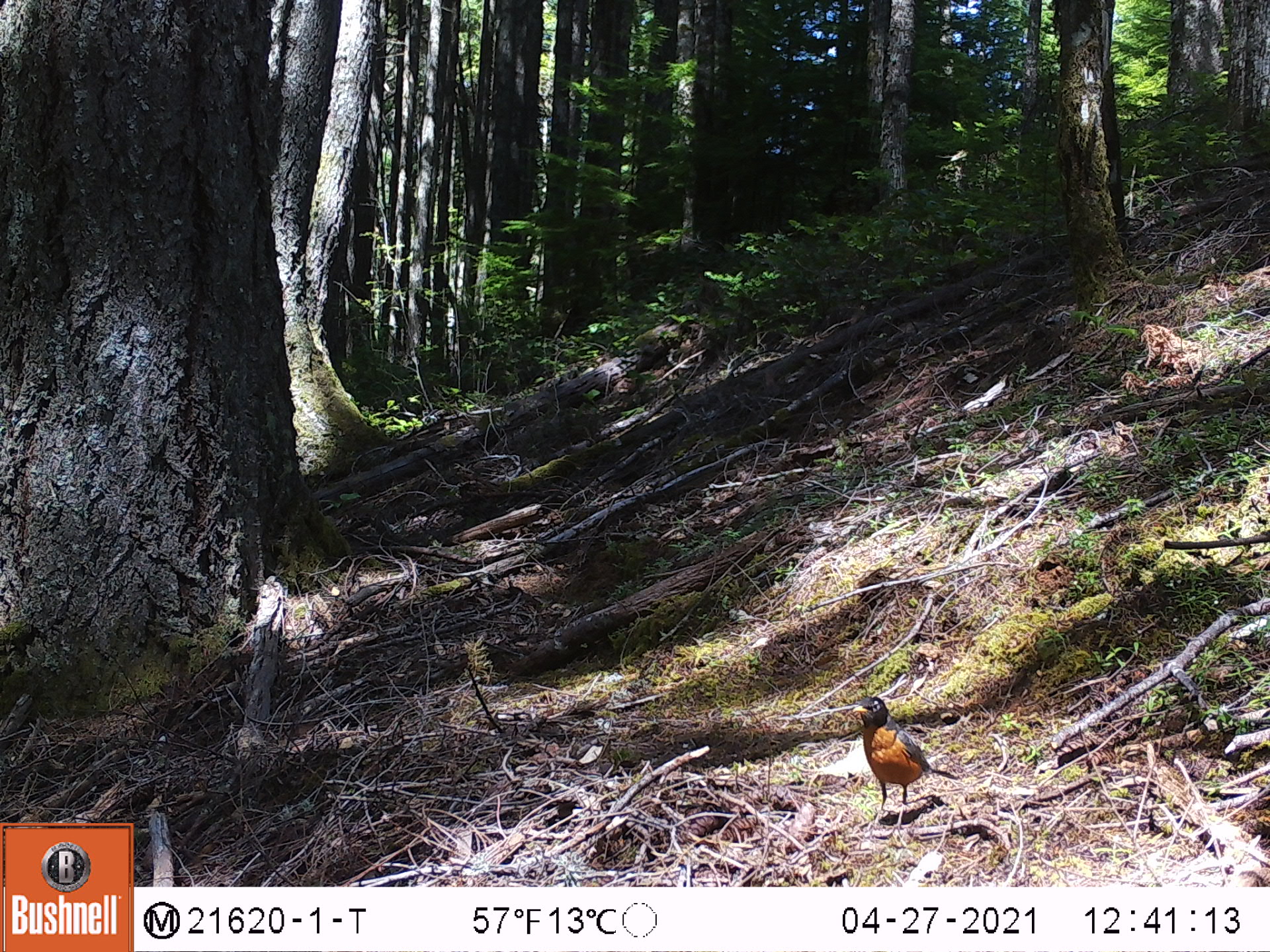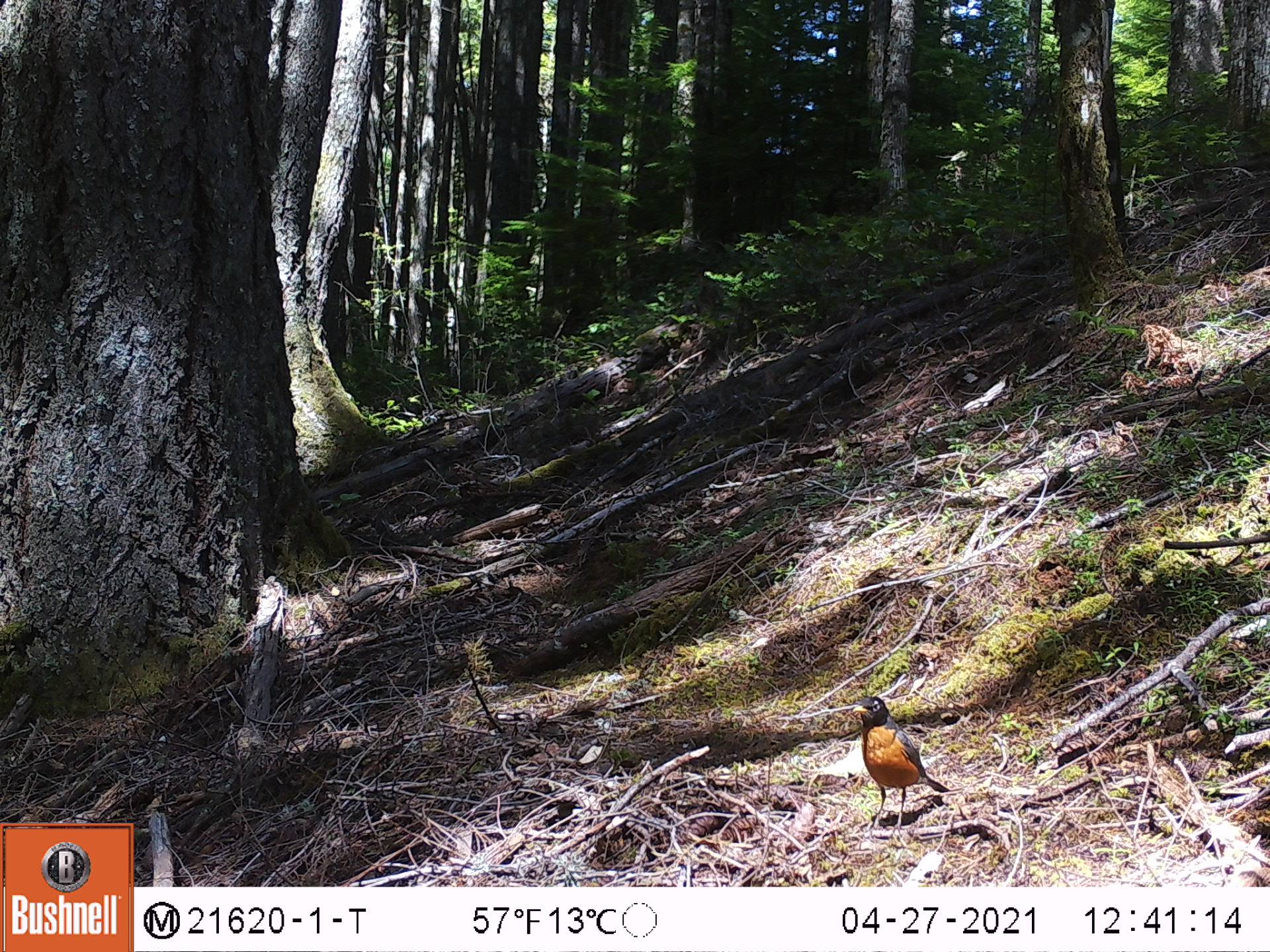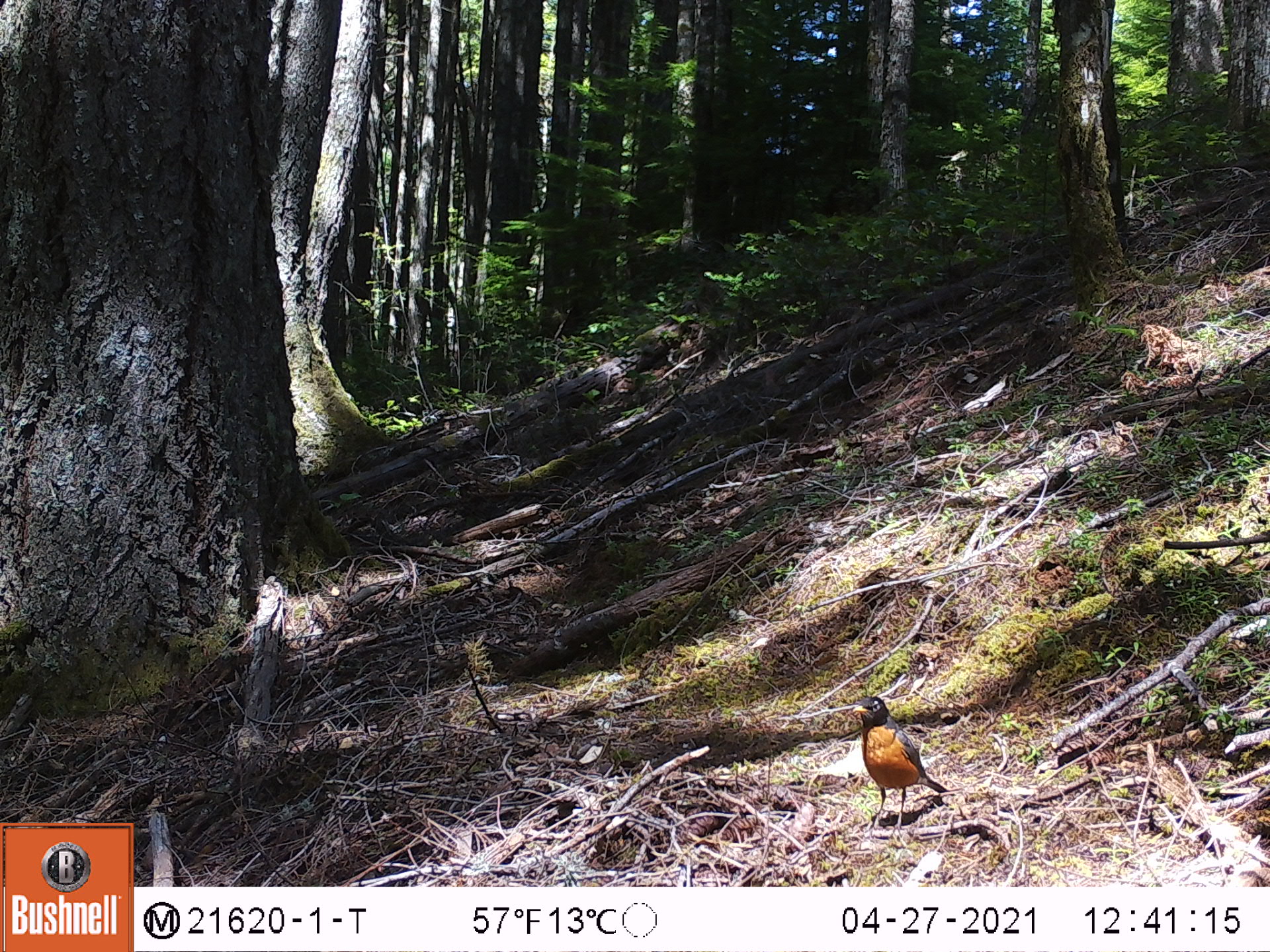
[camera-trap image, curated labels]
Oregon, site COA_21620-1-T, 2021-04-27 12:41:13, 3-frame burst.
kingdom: Animalia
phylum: Chordata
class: Aves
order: Passeriformes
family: Turdidae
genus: Turdus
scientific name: Turdus migratorius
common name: american robin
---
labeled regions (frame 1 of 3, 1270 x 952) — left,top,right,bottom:
american robin: 834,681,975,854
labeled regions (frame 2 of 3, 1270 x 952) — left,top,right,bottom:
american robin: 838,684,962,854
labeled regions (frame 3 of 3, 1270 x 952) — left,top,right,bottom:
american robin: 834,685,961,851